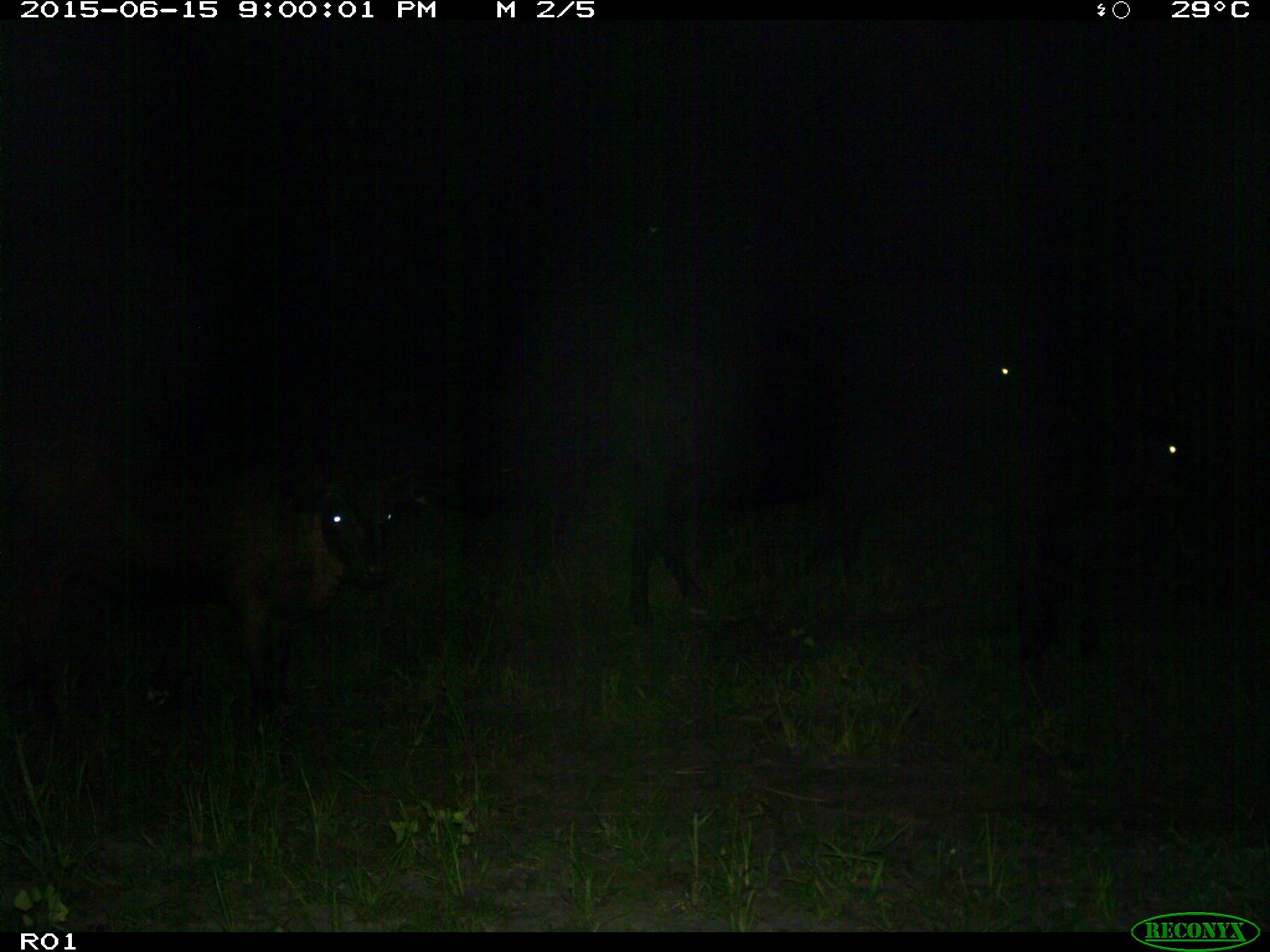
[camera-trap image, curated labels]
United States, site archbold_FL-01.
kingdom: Animalia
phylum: Chordata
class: Mammalia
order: Artiodactyla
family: Bovidae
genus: Bos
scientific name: Bos taurus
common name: domestic cow